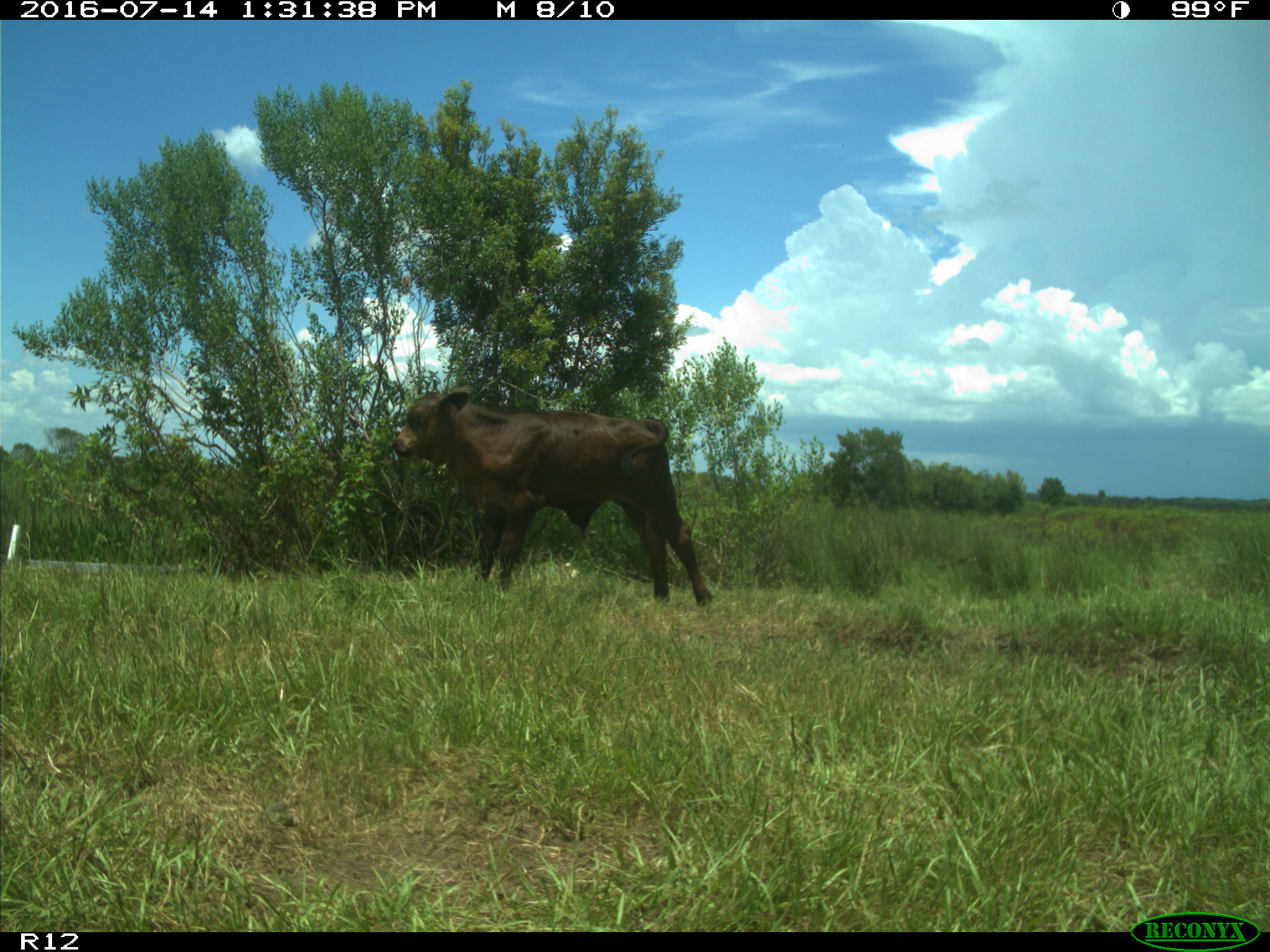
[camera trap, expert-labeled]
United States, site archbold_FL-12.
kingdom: Animalia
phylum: Chordata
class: Mammalia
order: Artiodactyla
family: Bovidae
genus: Bos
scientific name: Bos taurus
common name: domestic cow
Bos taurus (domestic cow).